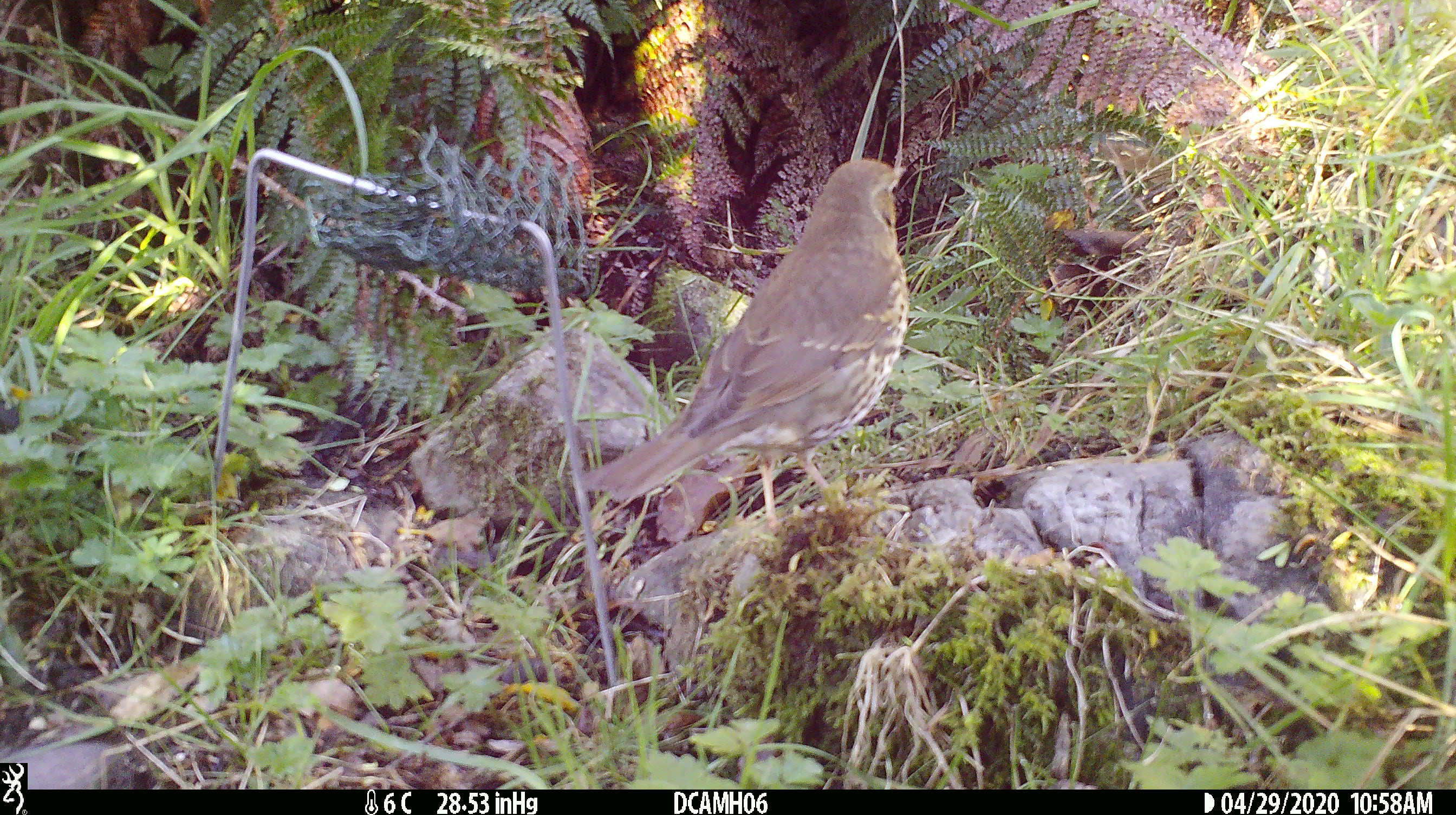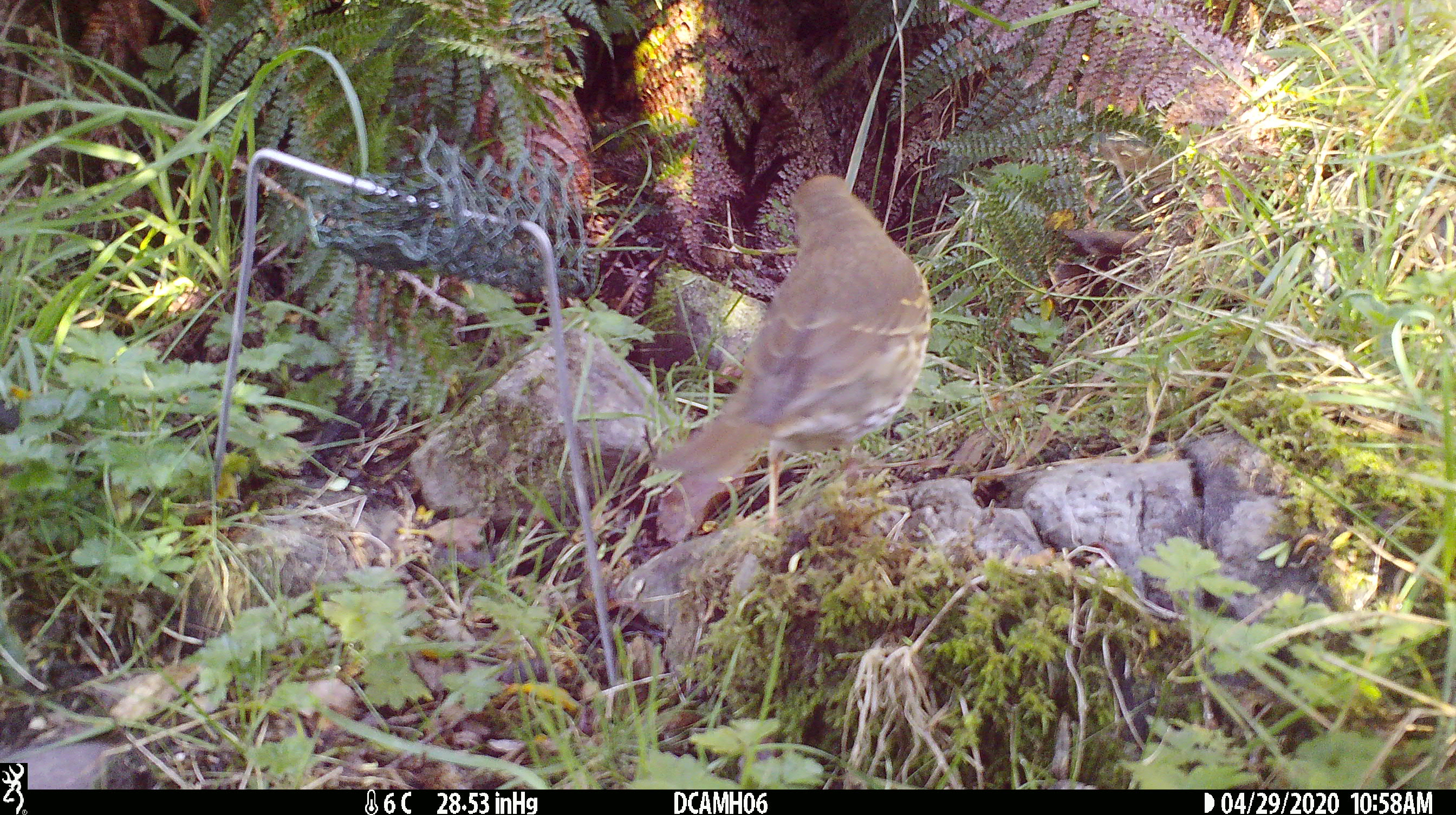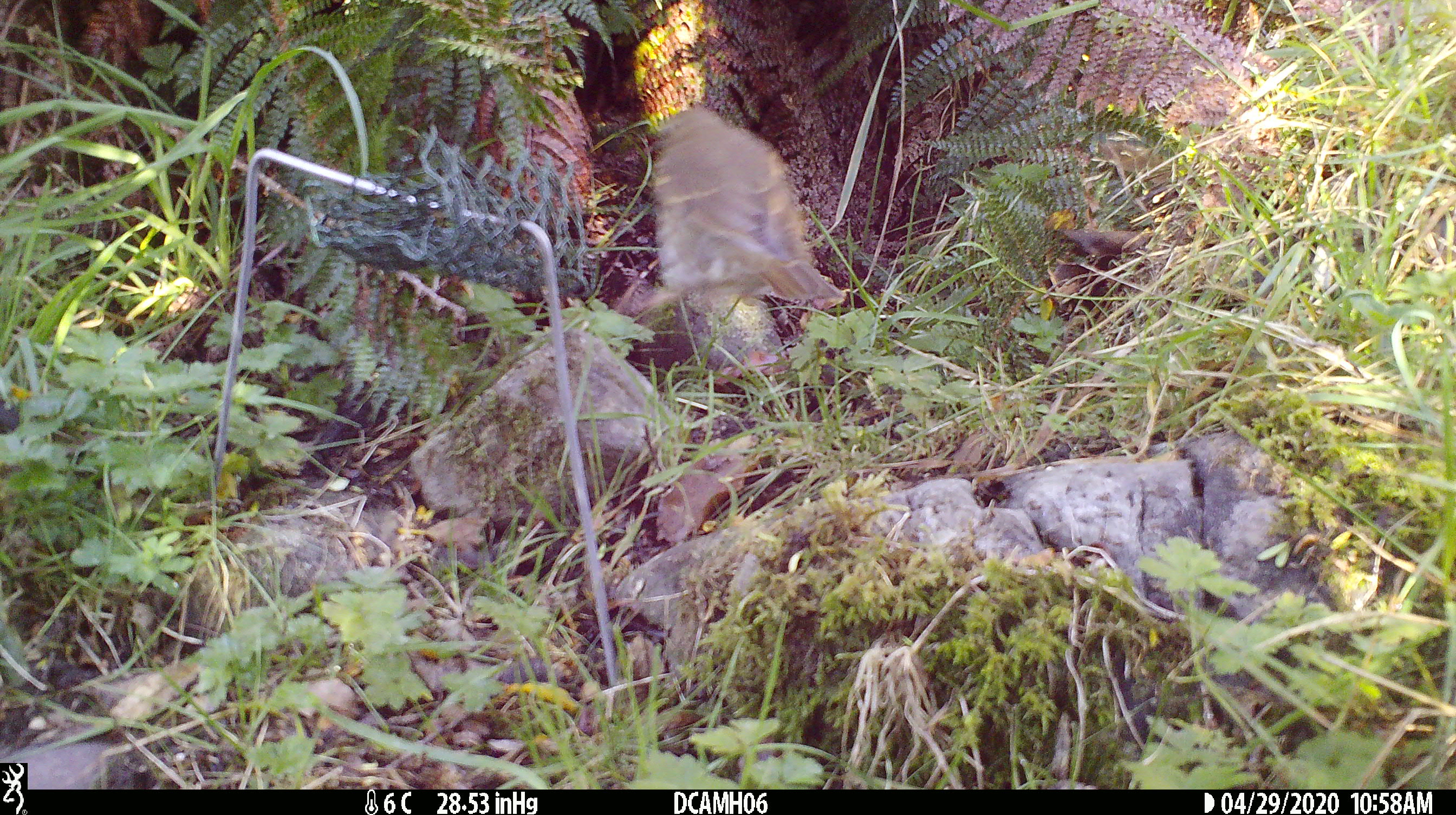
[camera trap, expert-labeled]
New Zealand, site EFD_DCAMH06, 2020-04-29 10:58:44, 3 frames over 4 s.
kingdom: Animalia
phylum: Chordata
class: Aves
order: Passeriformes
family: Turdidae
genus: Turdus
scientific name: Turdus philomelos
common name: song thrush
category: thrush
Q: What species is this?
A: Thrush (song thrush) (Turdus philomelos).